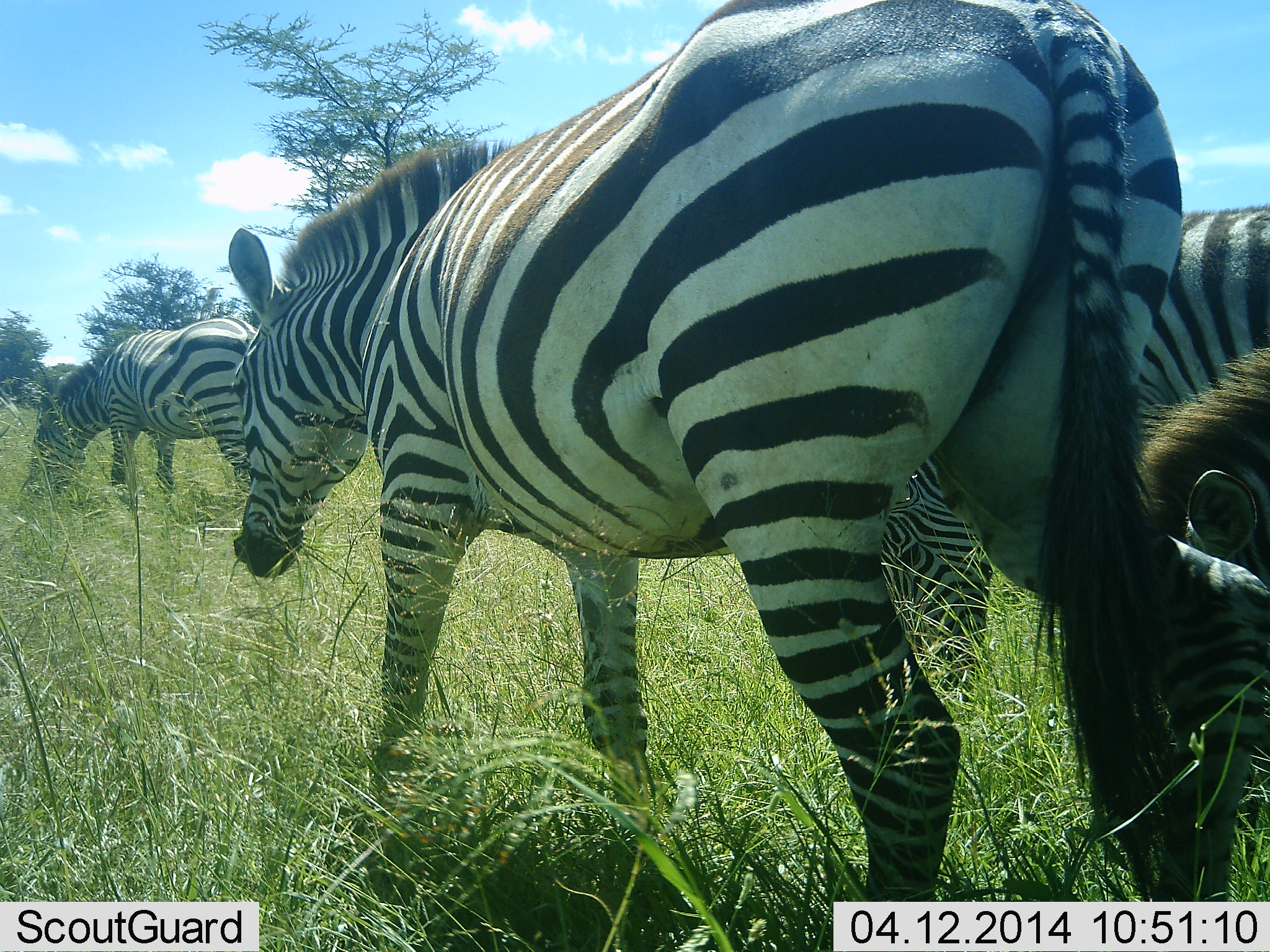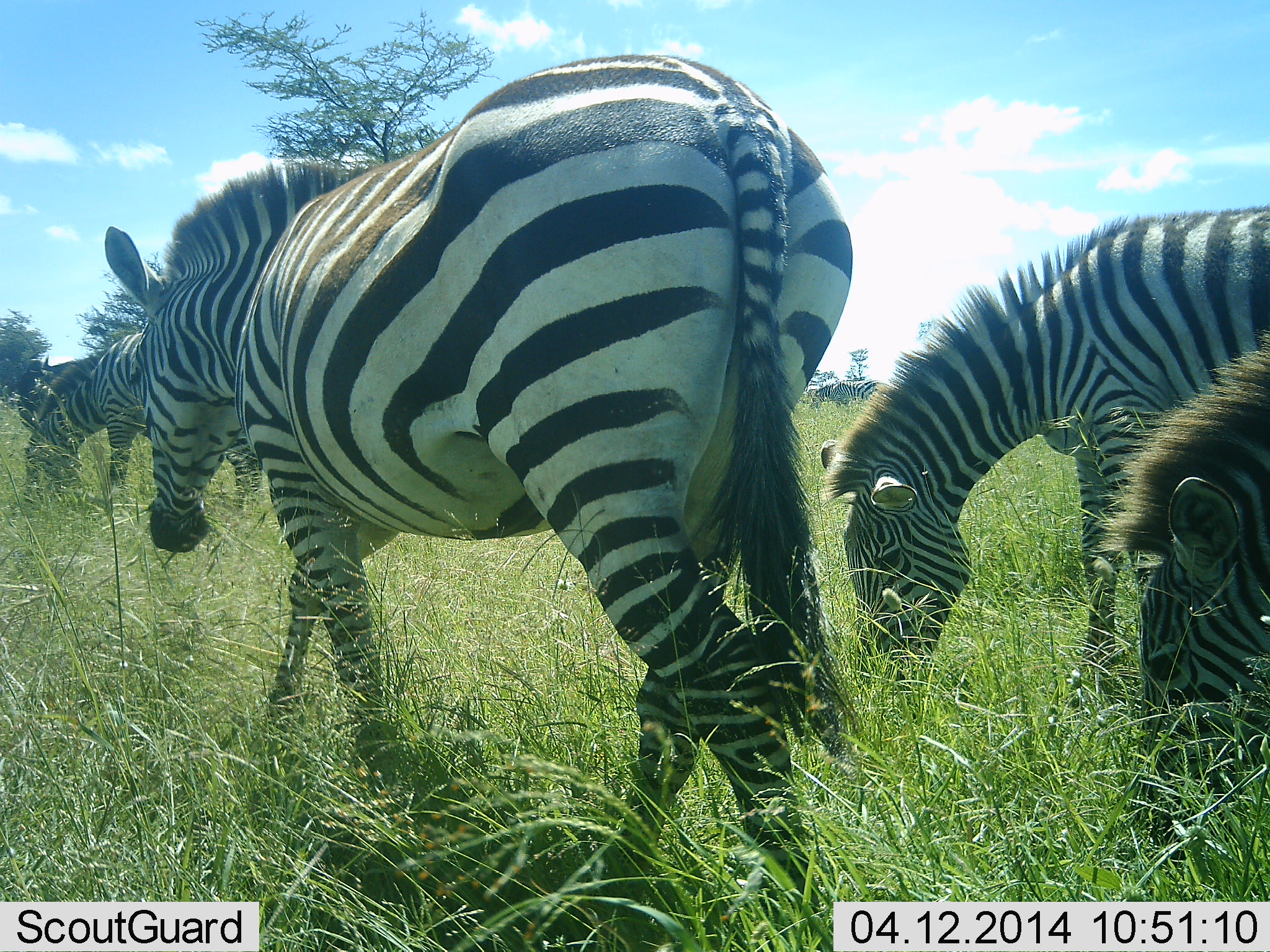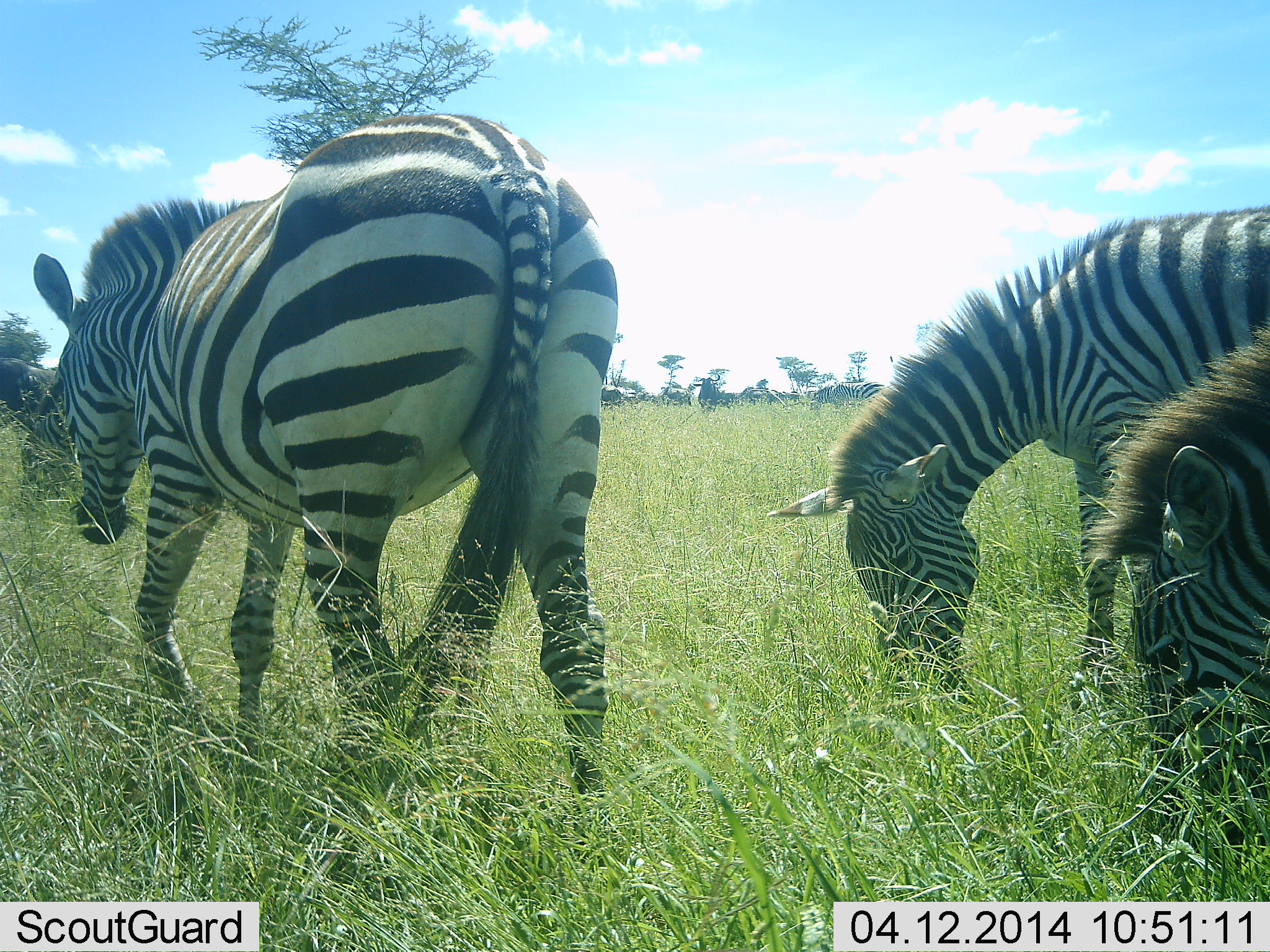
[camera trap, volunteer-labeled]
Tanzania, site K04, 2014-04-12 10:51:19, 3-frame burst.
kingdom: Animalia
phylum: Chordata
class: Mammalia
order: Perissodactyla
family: Equidae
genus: Equus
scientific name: Equus quagga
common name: plains zebra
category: zebra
Zebra (plains zebra) (Equus quagga), count 5. Behavior (volunteer vote fractions): standing 9%, resting 0%, moving 91%, interacting 0%. Young present (vote fraction): 0%. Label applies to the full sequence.